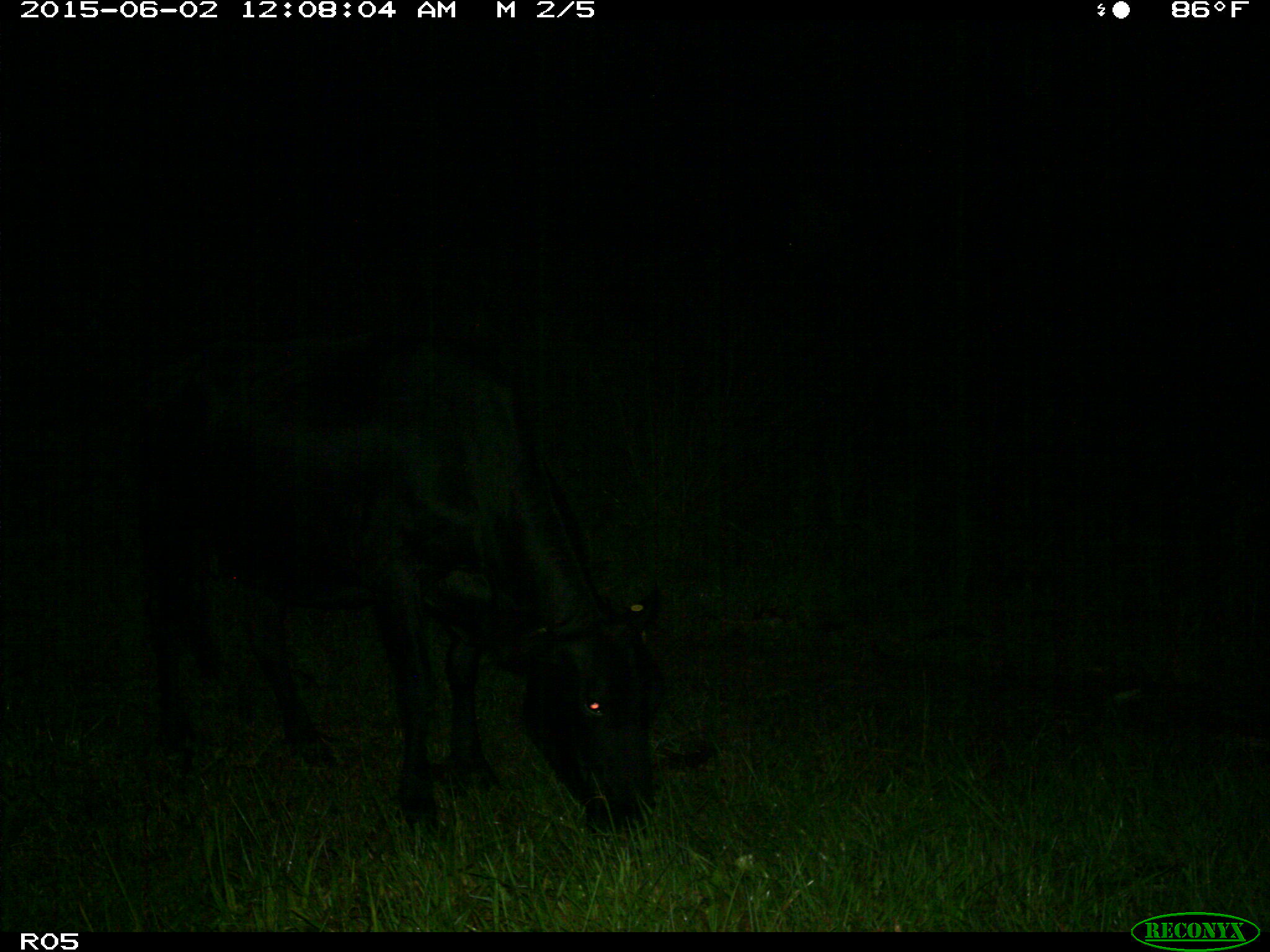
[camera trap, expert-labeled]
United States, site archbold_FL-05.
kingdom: Animalia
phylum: Chordata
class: Mammalia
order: Artiodactyla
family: Bovidae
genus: Bos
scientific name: Bos taurus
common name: domestic cow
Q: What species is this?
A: Bos taurus (domestic cow).